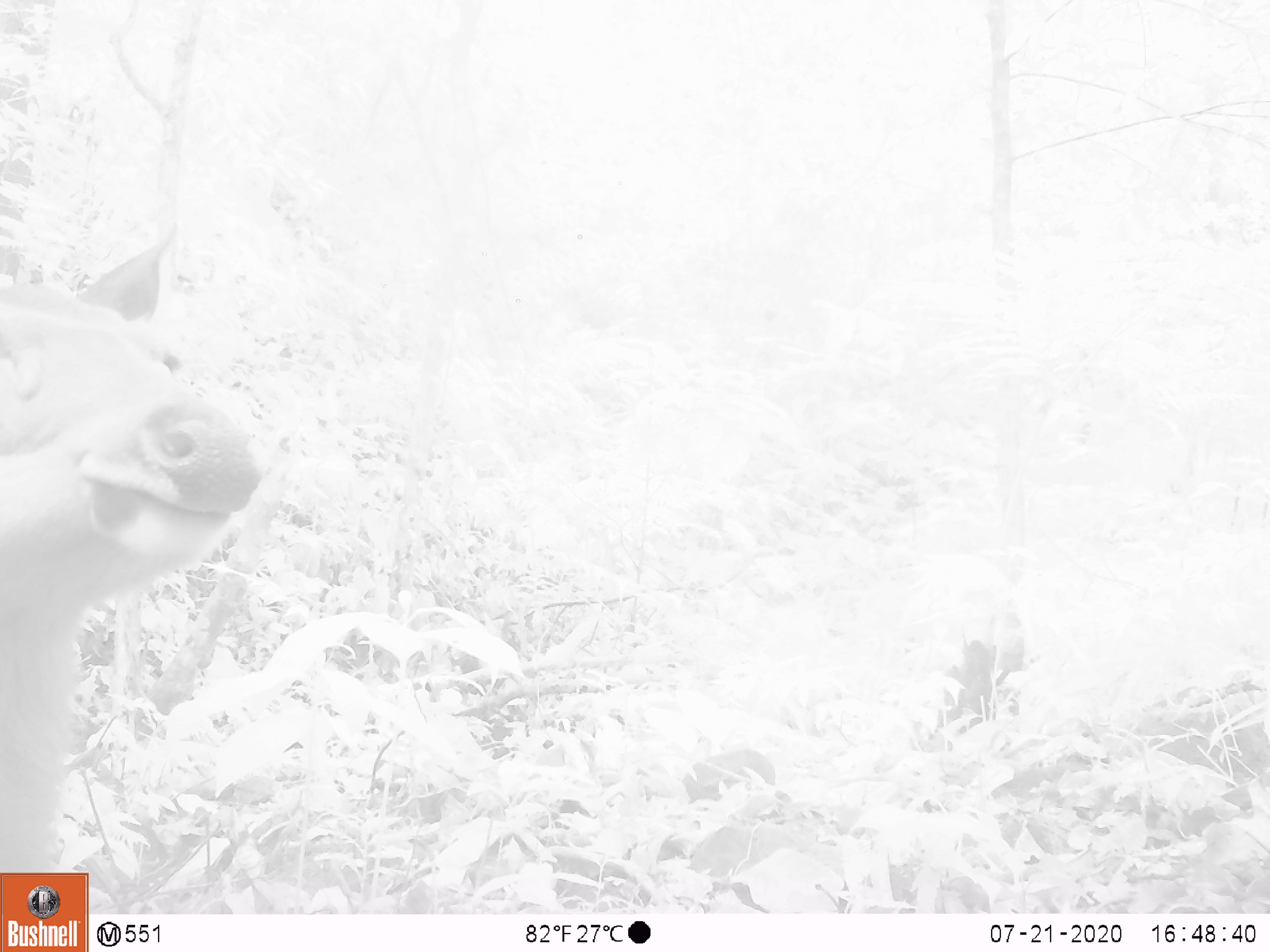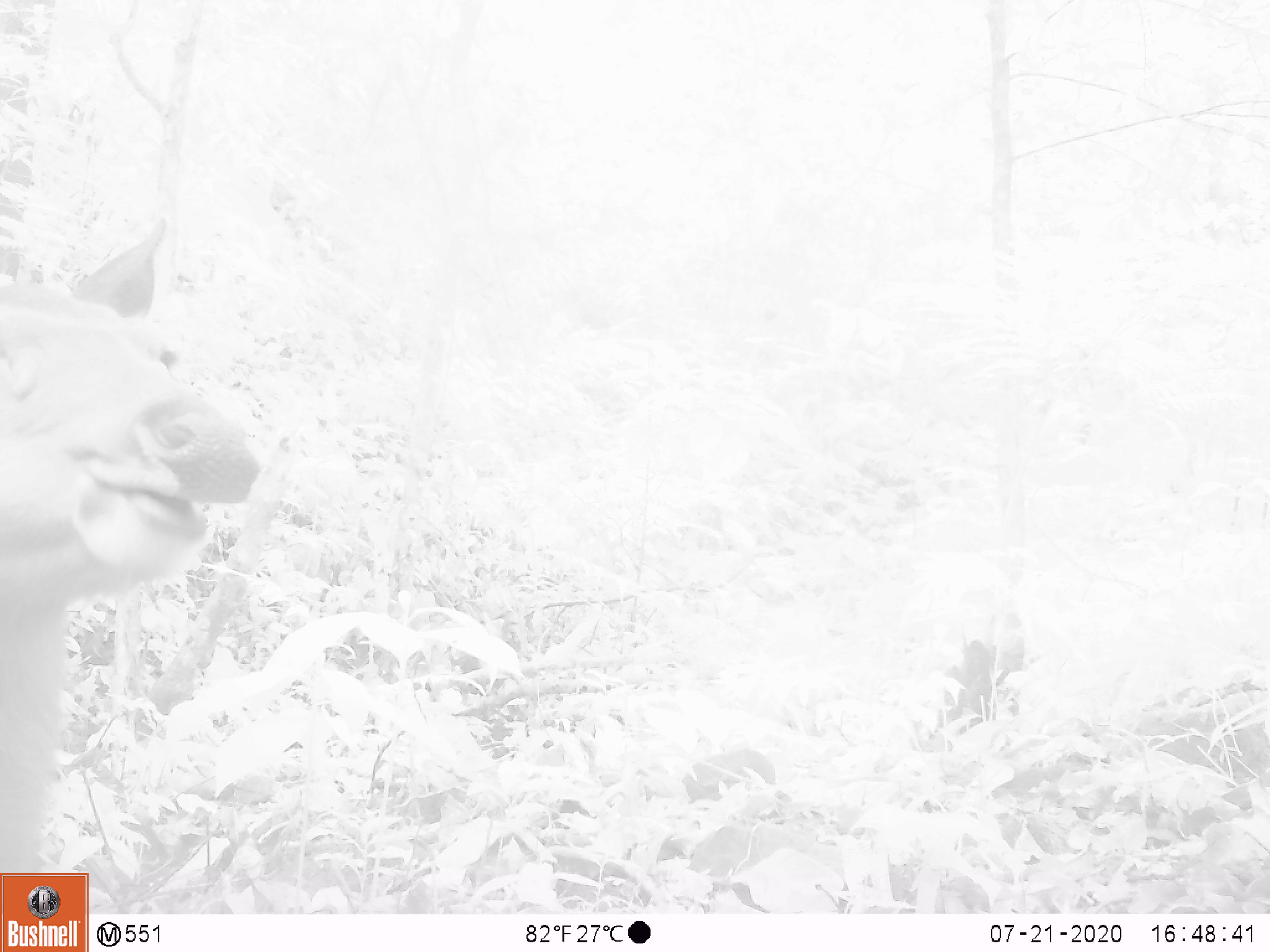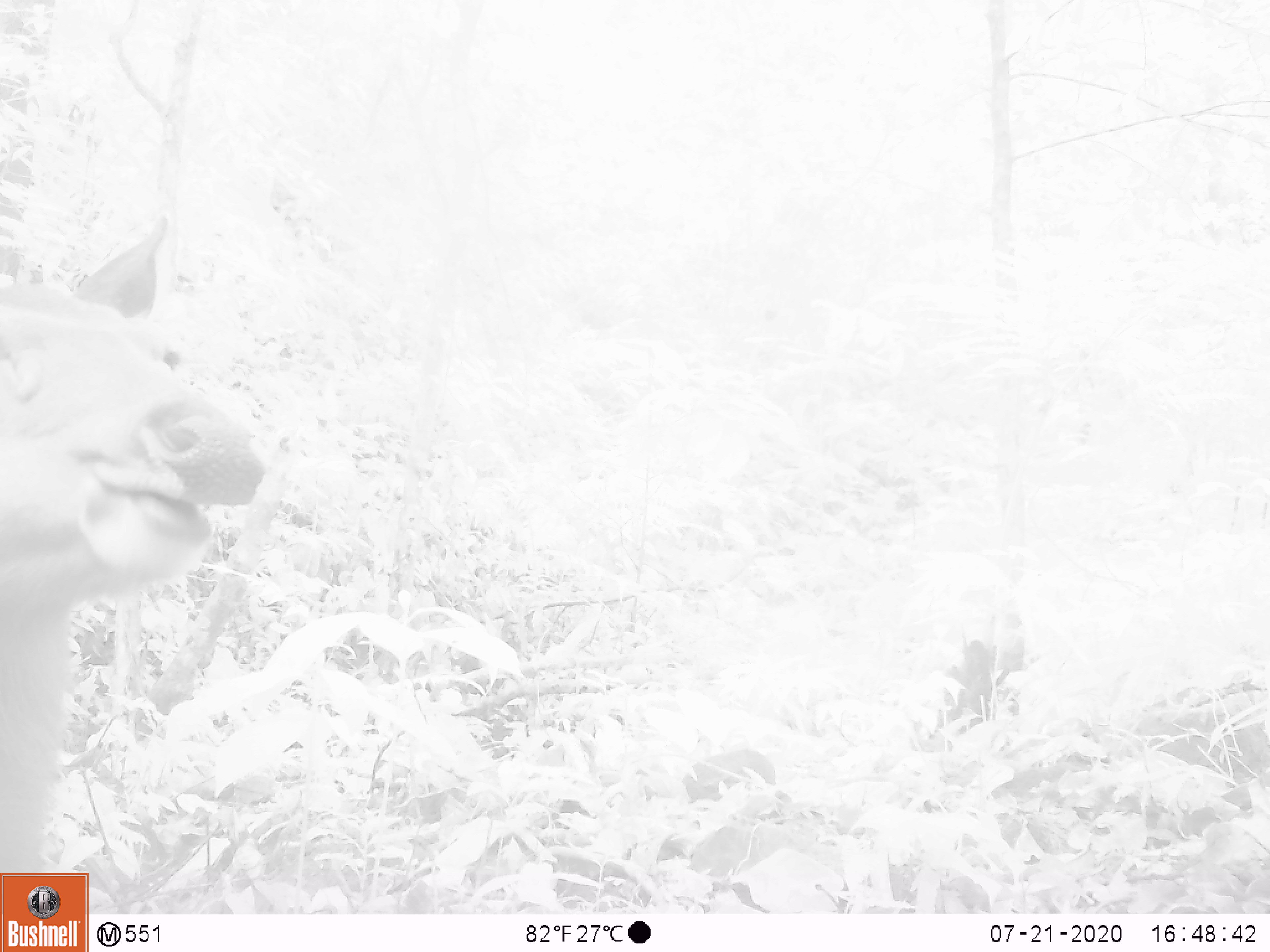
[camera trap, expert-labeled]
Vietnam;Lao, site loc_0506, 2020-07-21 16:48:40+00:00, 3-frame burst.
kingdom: Animalia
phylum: Chordata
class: Mammalia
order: Artiodactyla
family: Cervidae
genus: Rusa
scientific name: Rusa unicolor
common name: sambar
Sambar (Rusa unicolor). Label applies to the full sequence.